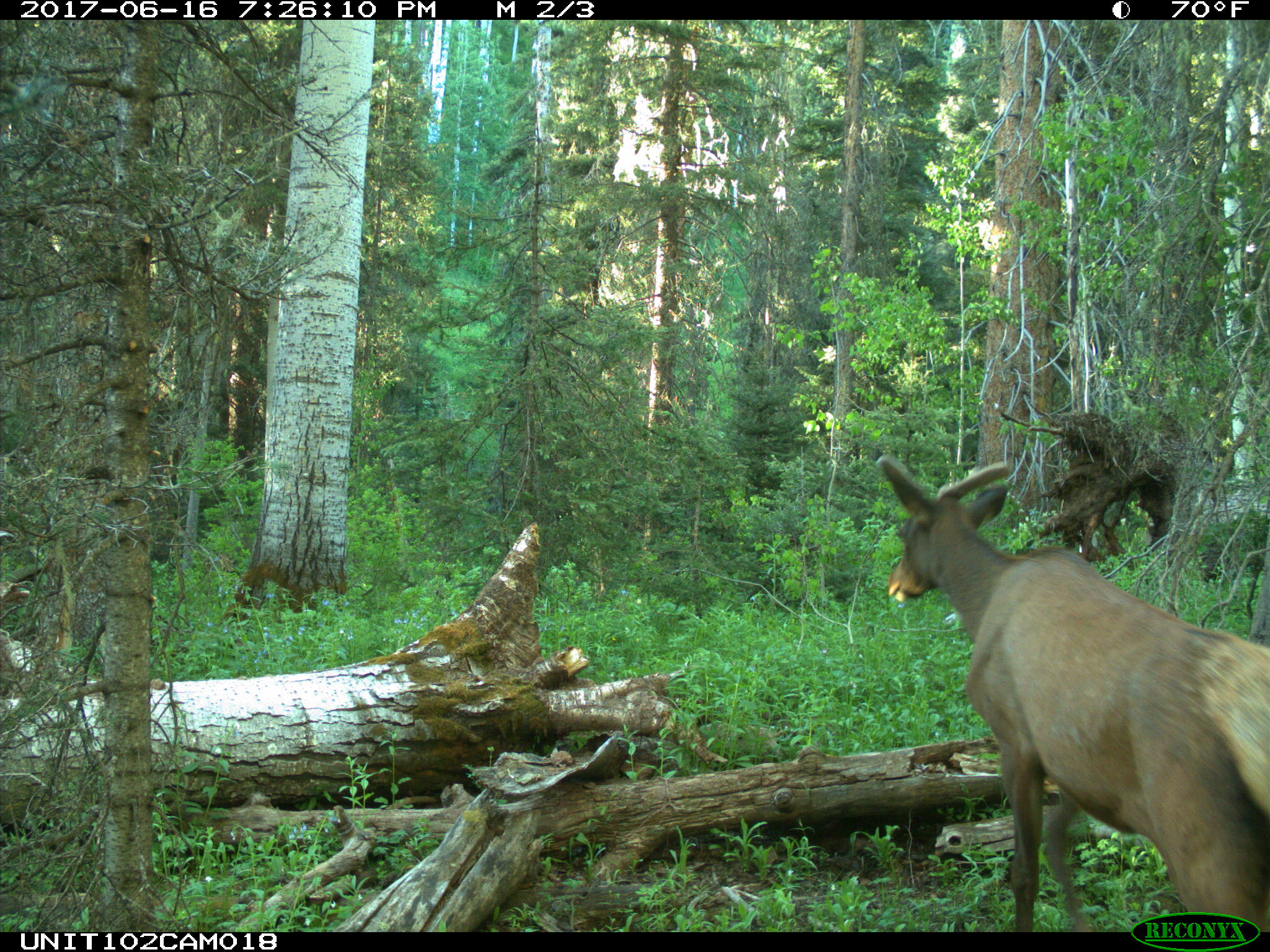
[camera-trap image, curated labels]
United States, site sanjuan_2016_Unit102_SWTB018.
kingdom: Animalia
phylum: Chordata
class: Mammalia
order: Artiodactyla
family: Cervidae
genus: Cervus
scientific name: Cervus elaphus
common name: red deer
Cervus elaphus (red deer).